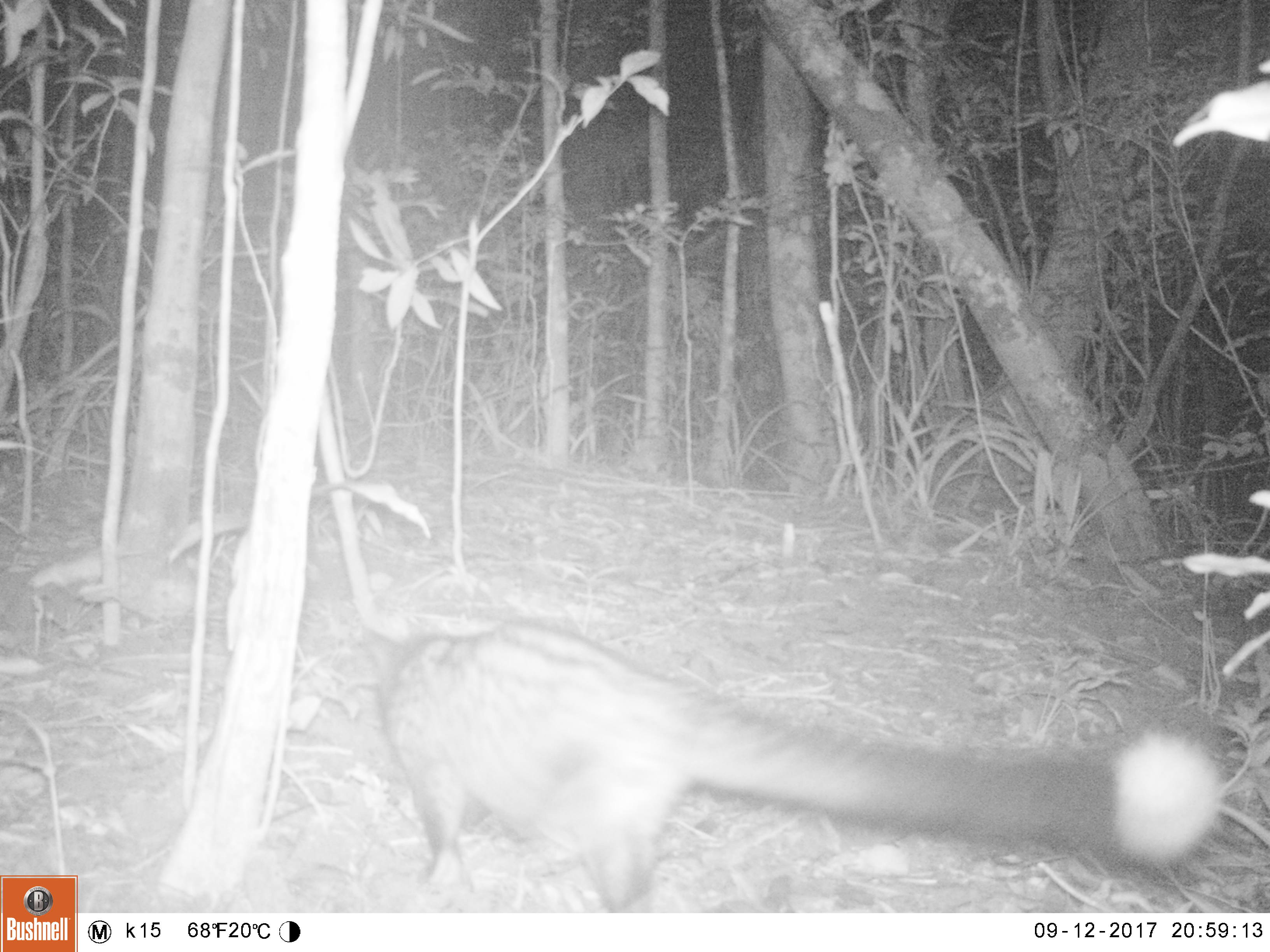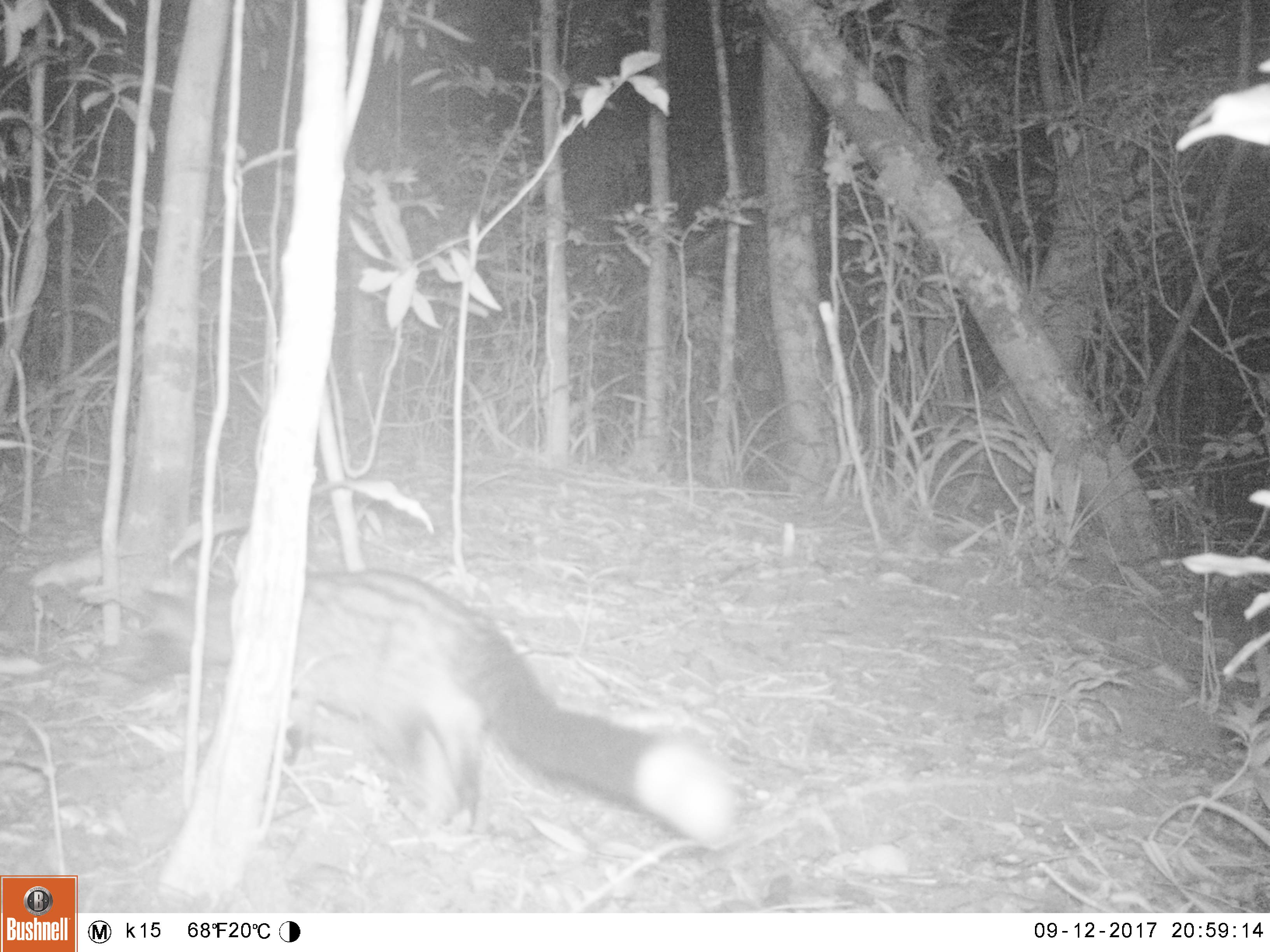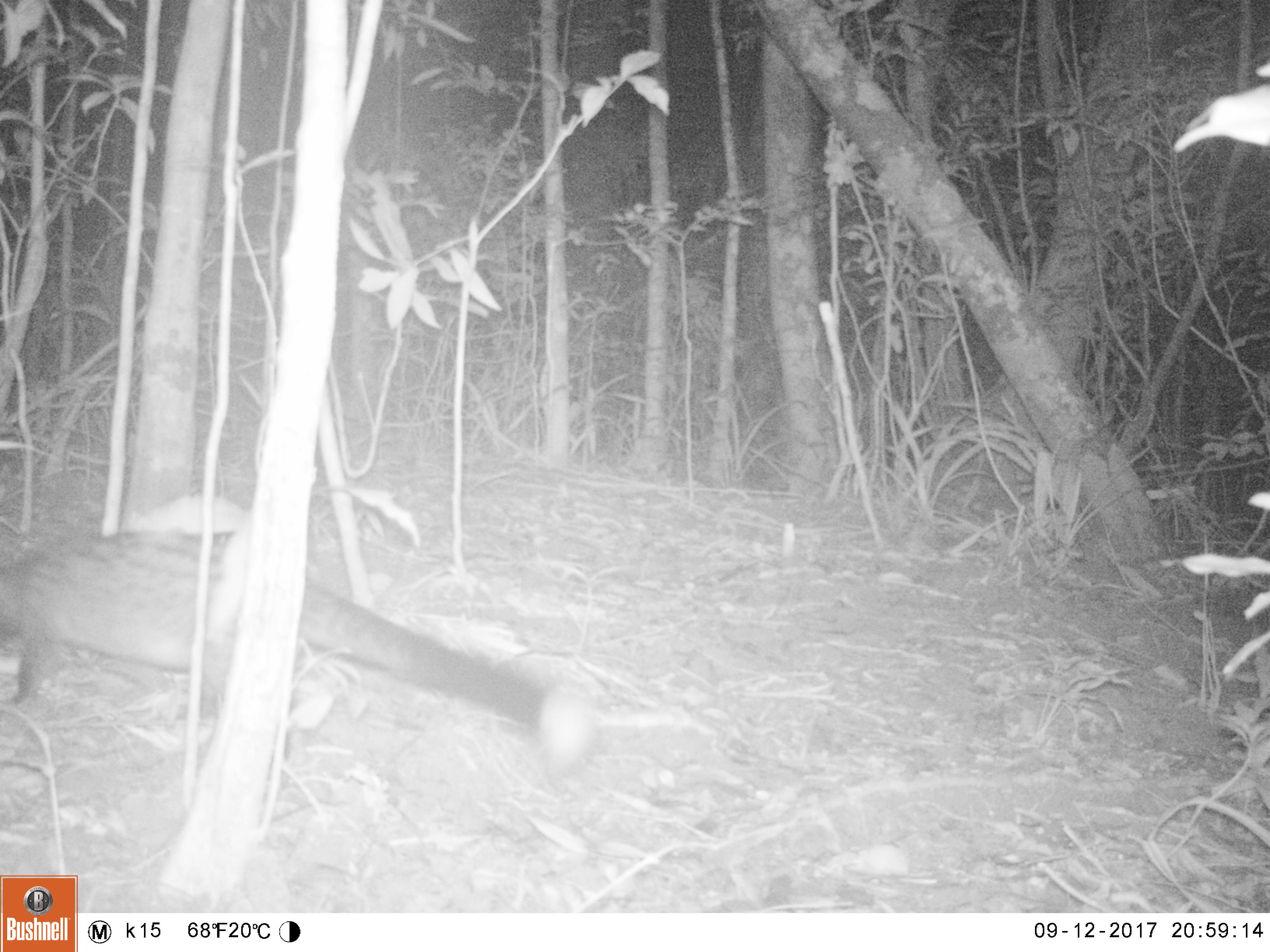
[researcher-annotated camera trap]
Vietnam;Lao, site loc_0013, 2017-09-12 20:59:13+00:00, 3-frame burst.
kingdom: Animalia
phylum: Chordata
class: Mammalia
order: Carnivora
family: Viverridae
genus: Paradoxurus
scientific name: Paradoxurus hermaphroditus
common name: common palm civet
Common palm civet (Paradoxurus hermaphroditus). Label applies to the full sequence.